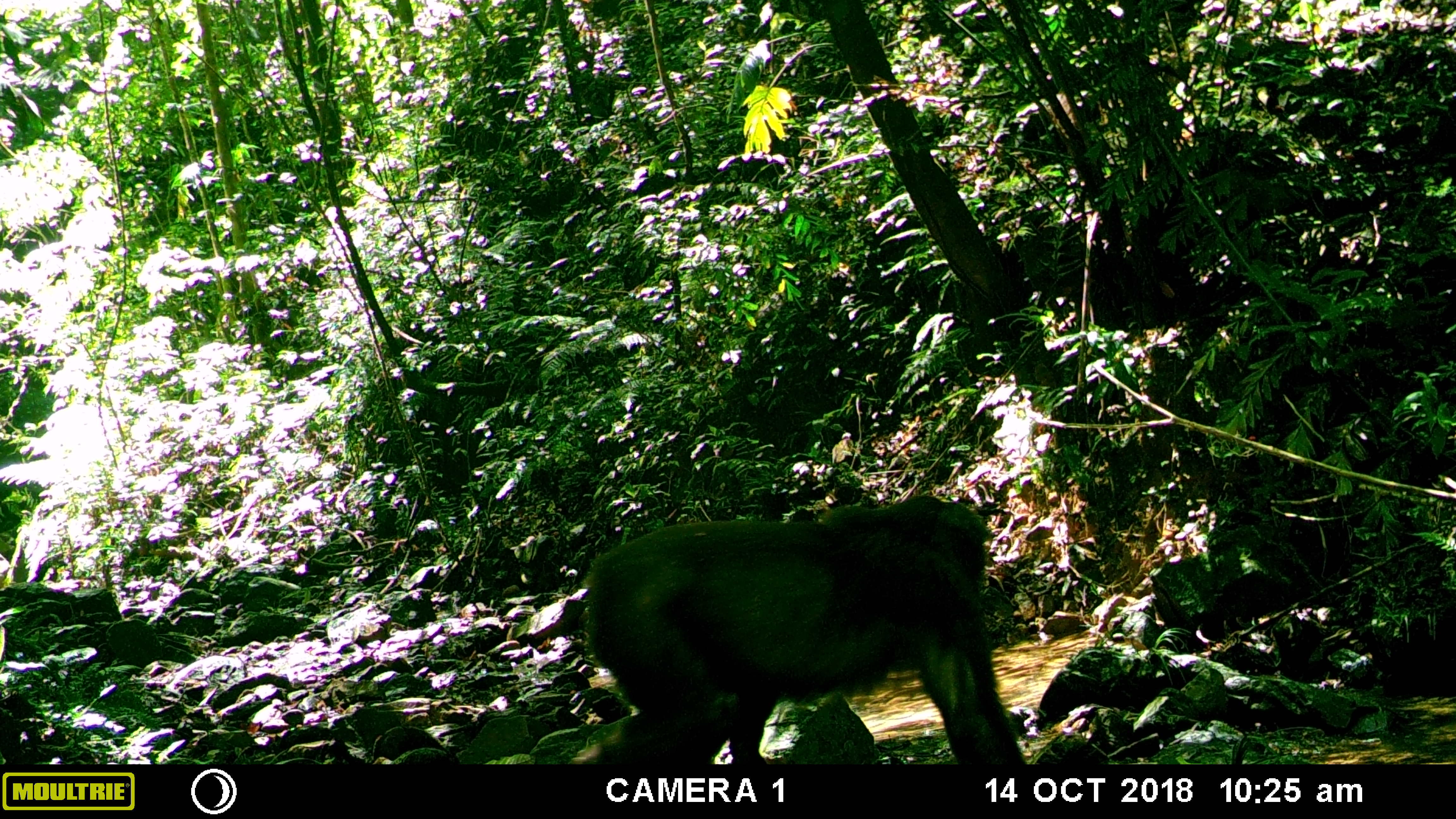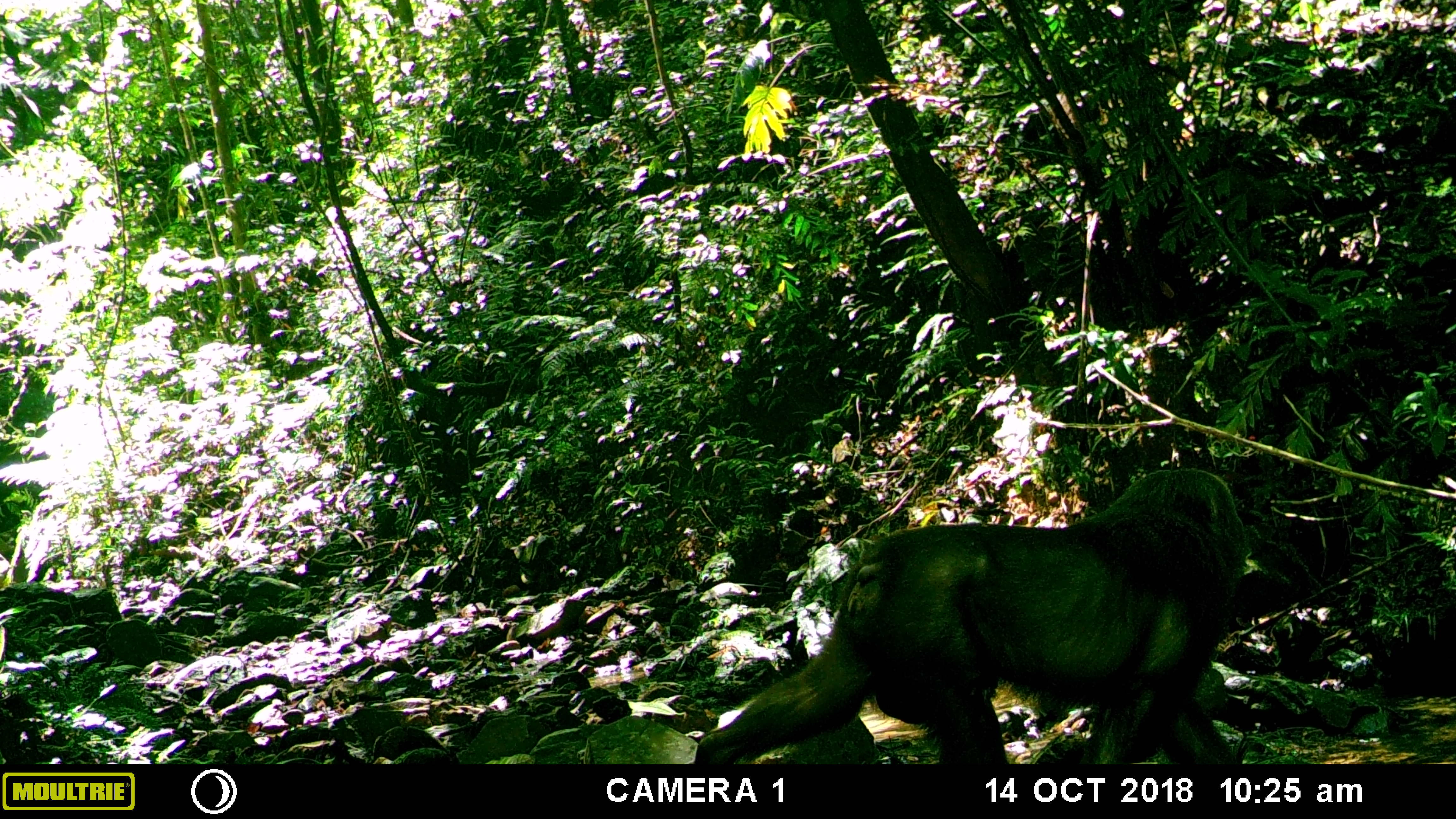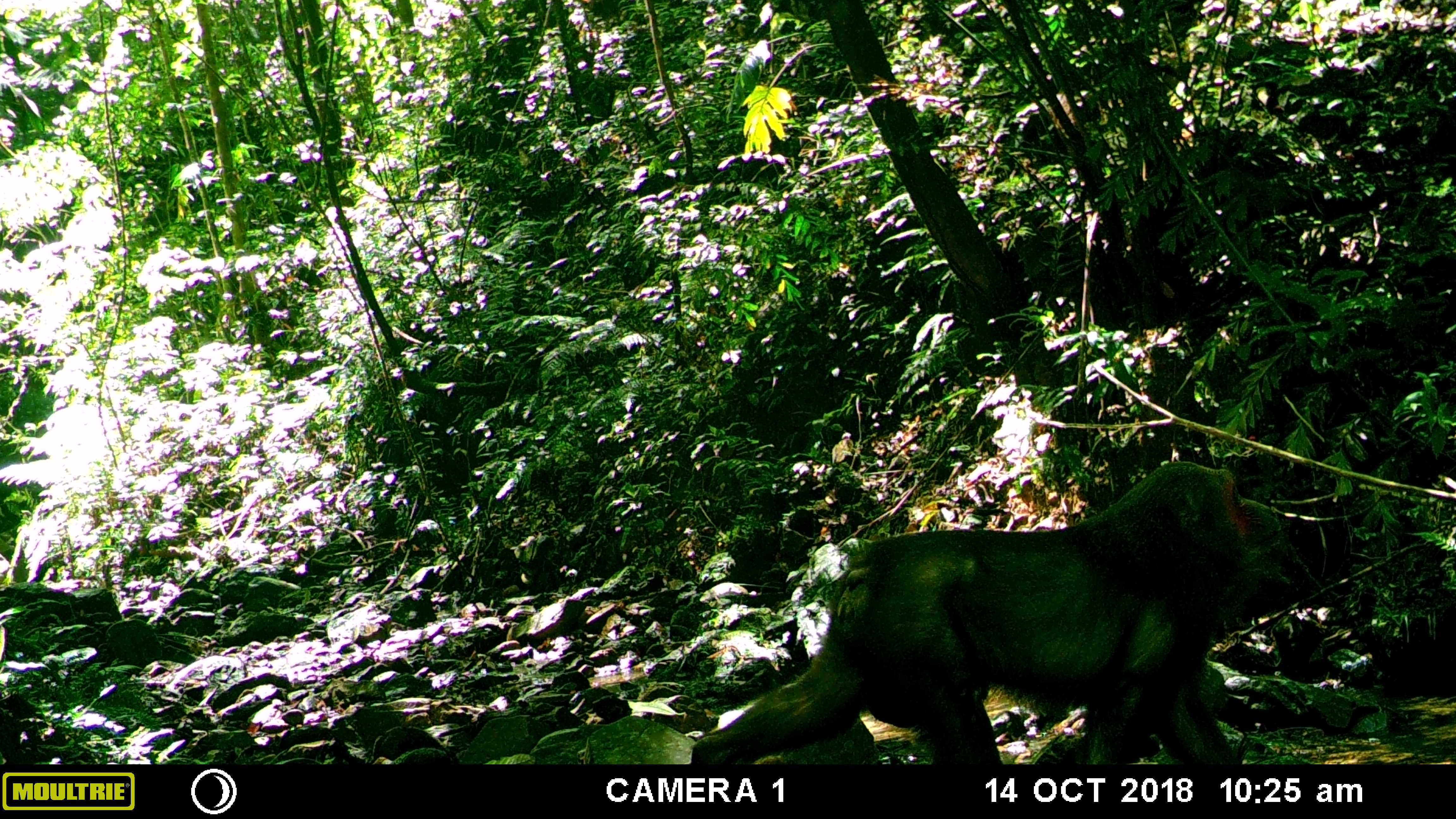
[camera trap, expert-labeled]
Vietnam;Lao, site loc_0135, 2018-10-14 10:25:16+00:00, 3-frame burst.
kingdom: Animalia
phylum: Chordata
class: Mammalia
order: Primates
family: Cercopithecidae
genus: Macaca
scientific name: Macaca arctoides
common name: stump-tailed macaque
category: stump tailed macaque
Stump tailed macaque (stump-tailed macaque) (Macaca arctoides). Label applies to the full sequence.